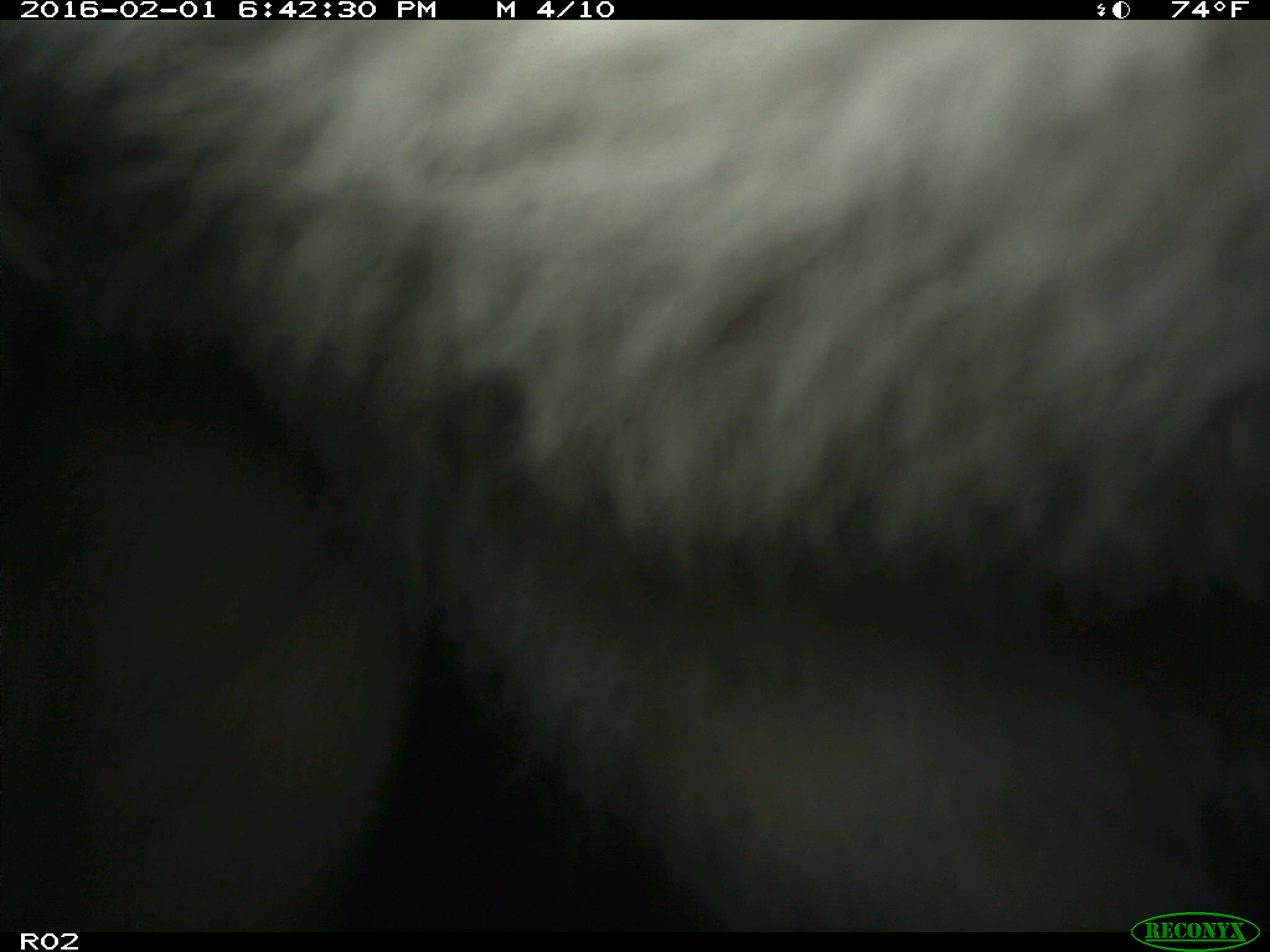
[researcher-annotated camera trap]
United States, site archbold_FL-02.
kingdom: Animalia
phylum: Chordata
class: Mammalia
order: Artiodactyla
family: Bovidae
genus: Bos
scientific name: Bos taurus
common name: domestic cow